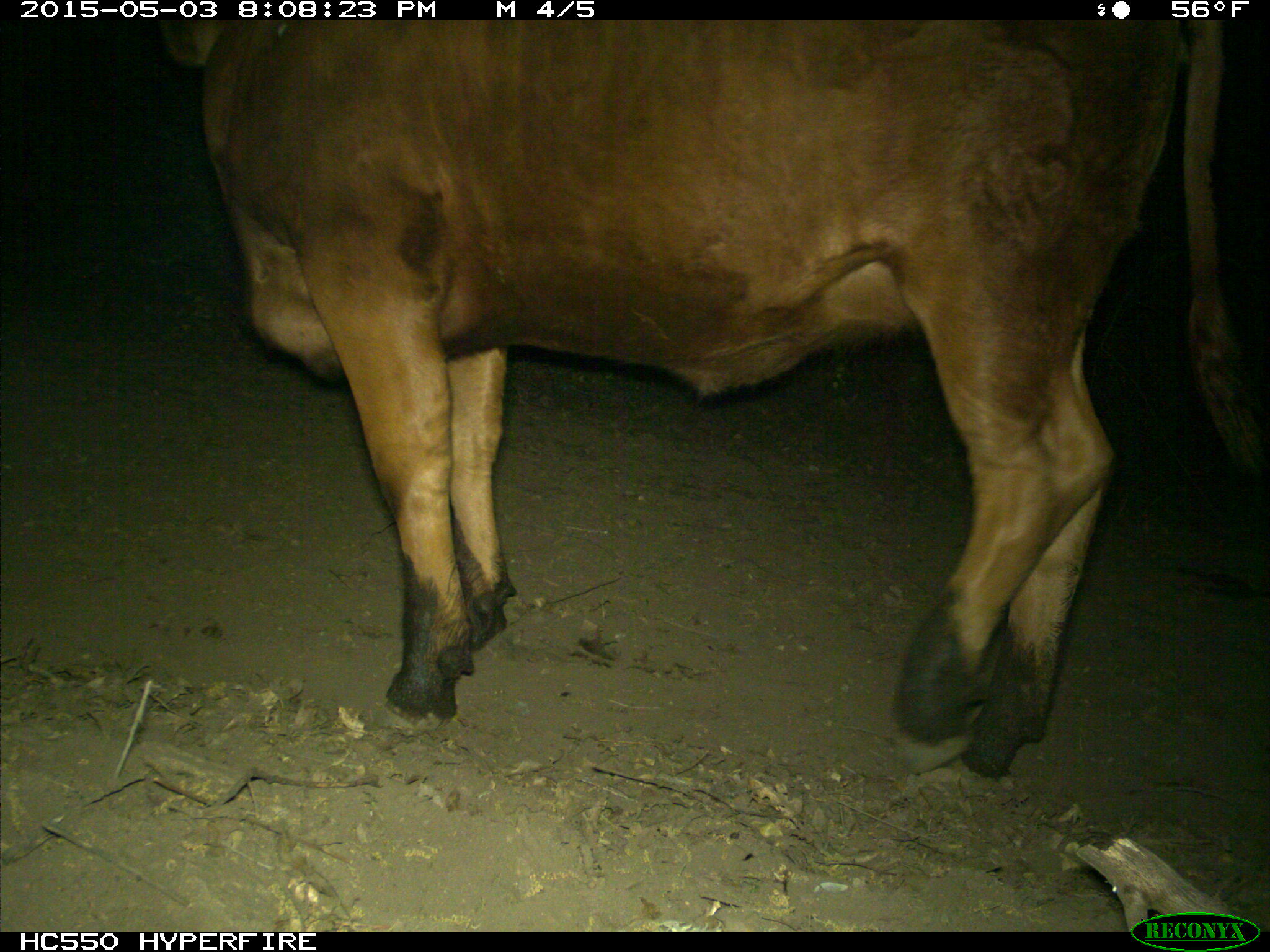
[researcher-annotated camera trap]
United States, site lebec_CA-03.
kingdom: Animalia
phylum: Chordata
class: Mammalia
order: Artiodactyla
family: Bovidae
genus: Bos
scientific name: Bos taurus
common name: domestic cow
Bos taurus (domestic cow).